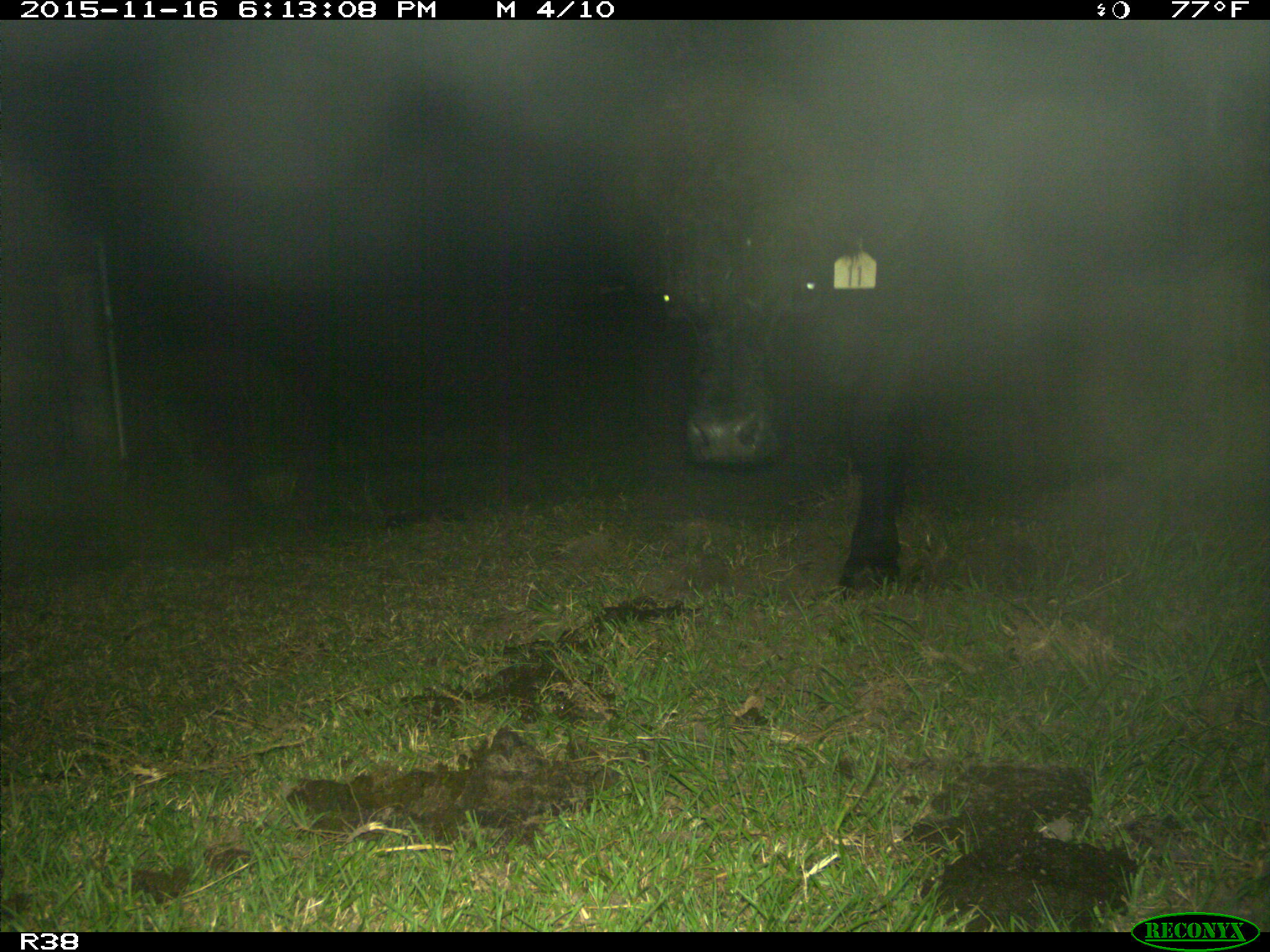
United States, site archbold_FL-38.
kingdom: Animalia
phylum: Chordata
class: Mammalia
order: Artiodactyla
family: Bovidae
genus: Bos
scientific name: Bos taurus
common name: domestic cow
Bos taurus (domestic cow).